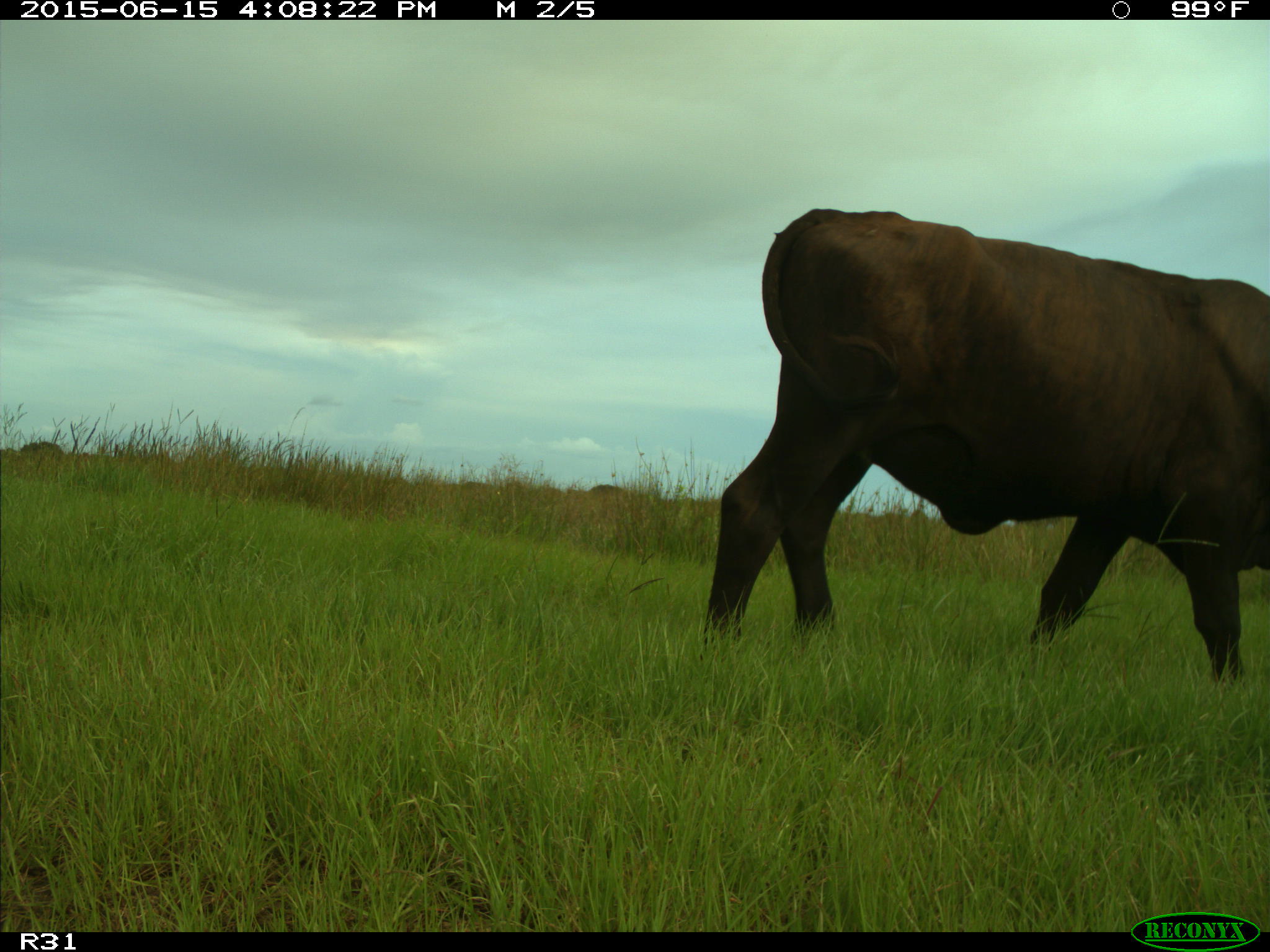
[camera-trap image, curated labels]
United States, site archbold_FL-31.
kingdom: Animalia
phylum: Chordata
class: Mammalia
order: Artiodactyla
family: Bovidae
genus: Bos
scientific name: Bos taurus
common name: domestic cow